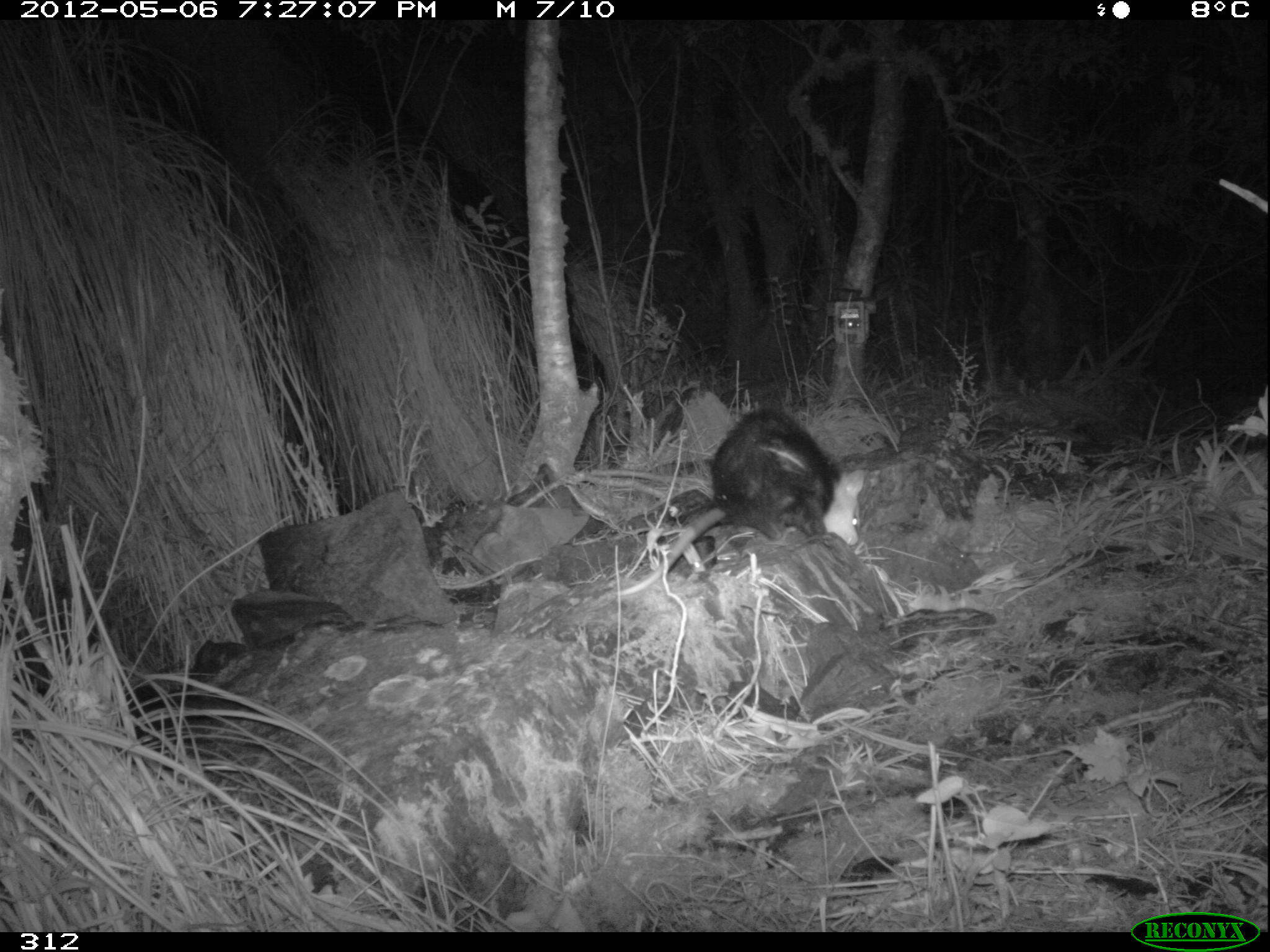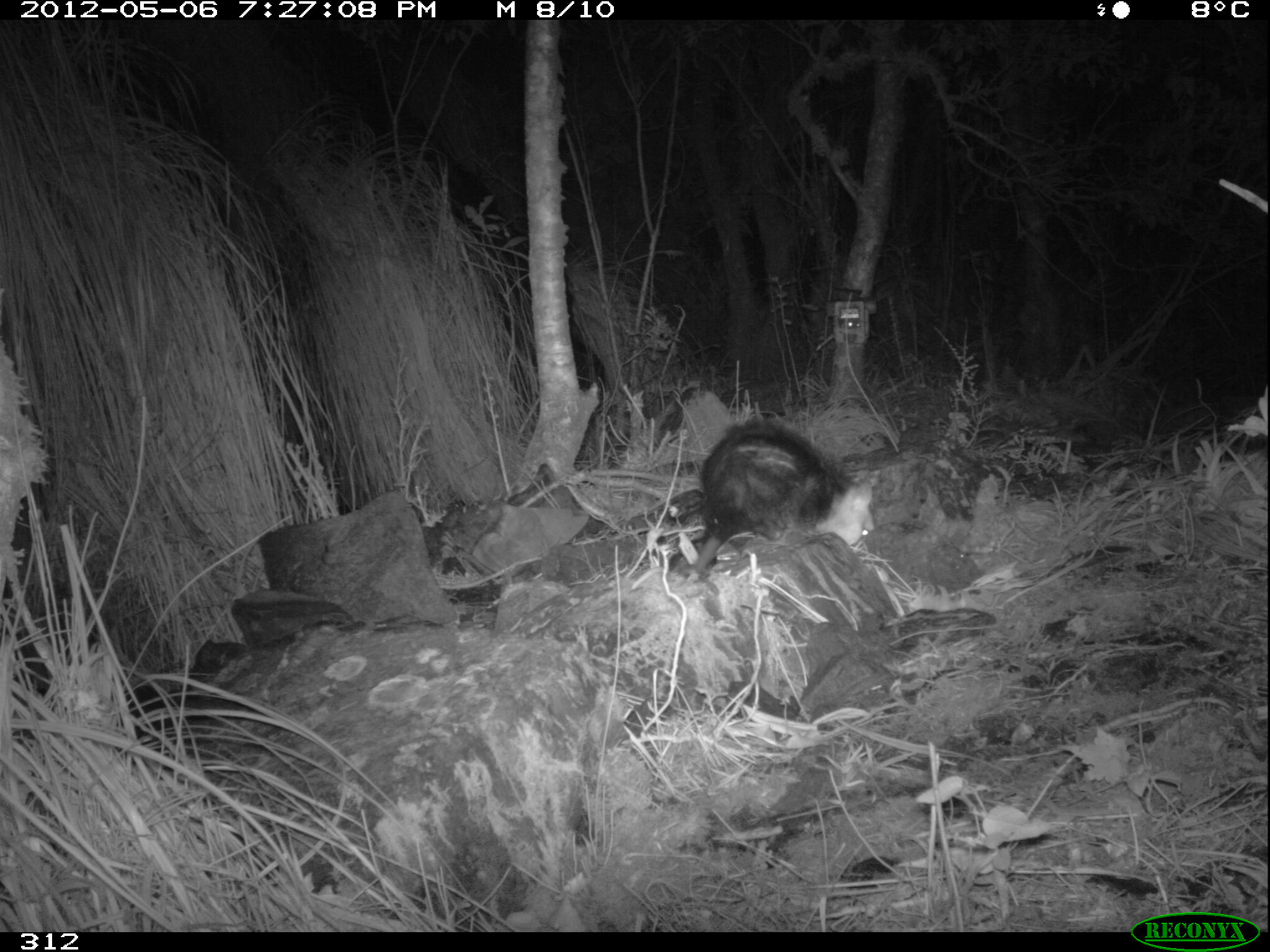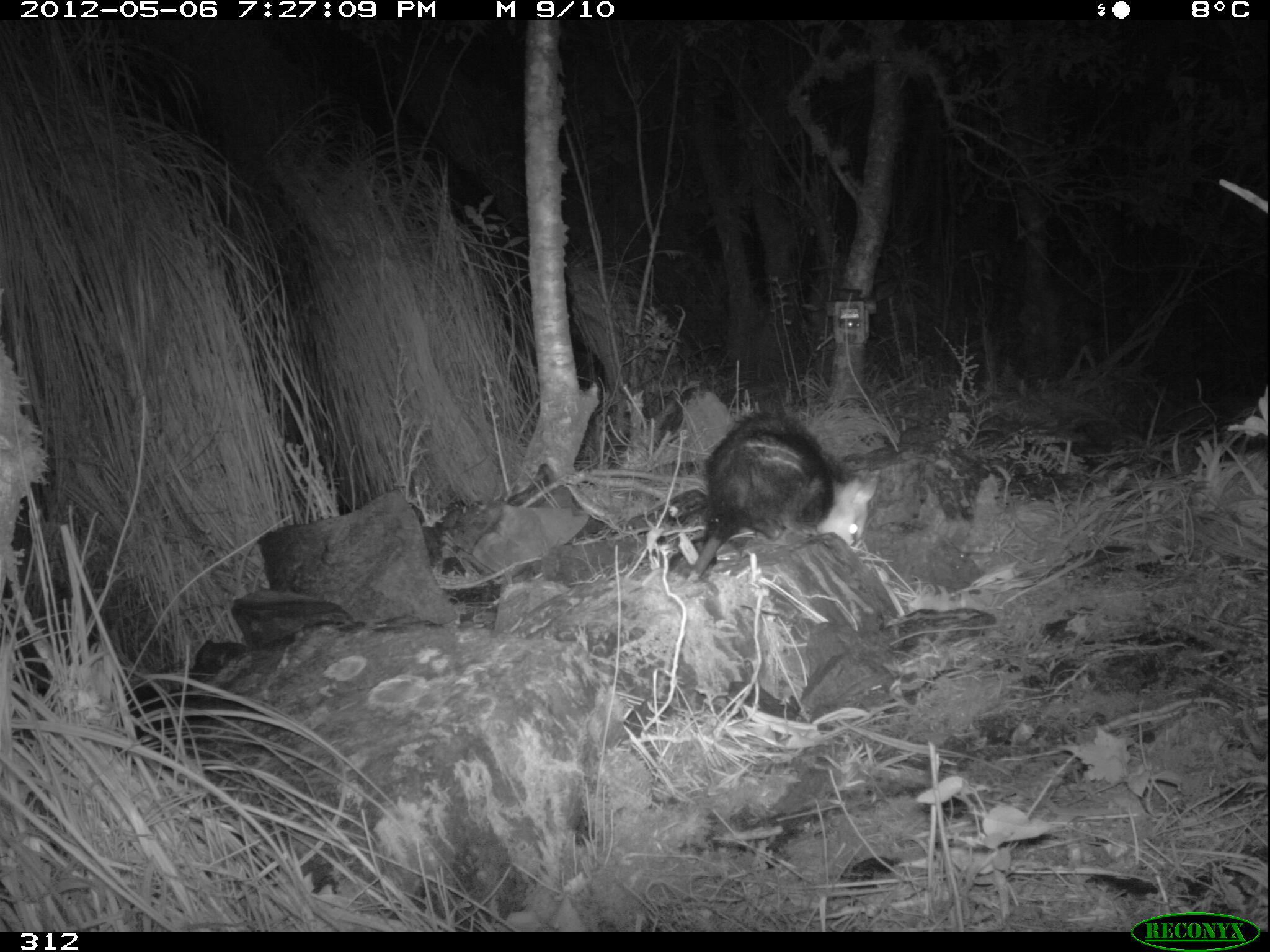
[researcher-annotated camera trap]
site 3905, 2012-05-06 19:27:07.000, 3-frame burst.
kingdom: Animalia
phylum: Chordata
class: Mammalia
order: Didelphimorphia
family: Didelphidae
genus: Didelphis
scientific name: Didelphis pernigra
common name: andean white-eared opossum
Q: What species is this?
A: Didelphis pernigra (andean white-eared opossum).